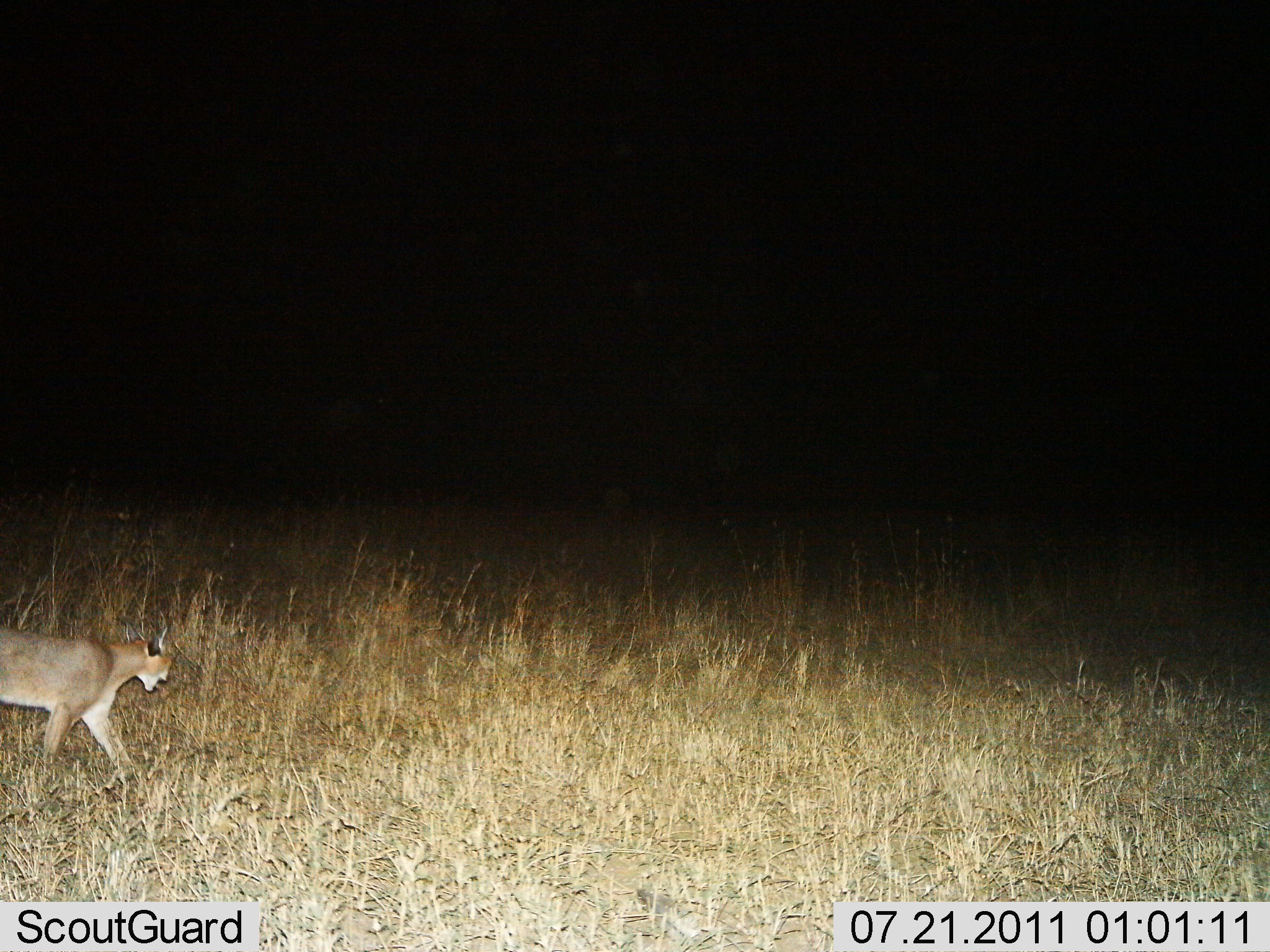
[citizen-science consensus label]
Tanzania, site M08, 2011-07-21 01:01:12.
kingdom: Animalia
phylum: Chordata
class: Mammalia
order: Carnivora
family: Felidae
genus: Caracal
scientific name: Caracal caracal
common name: caracal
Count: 1.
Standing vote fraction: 9%.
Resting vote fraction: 0%.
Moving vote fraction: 91%.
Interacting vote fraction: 0%.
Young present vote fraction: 0%.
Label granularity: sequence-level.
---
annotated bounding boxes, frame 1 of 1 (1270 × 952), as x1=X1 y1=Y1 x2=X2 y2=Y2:
animal: x1=2 y1=628 x2=175 y2=782